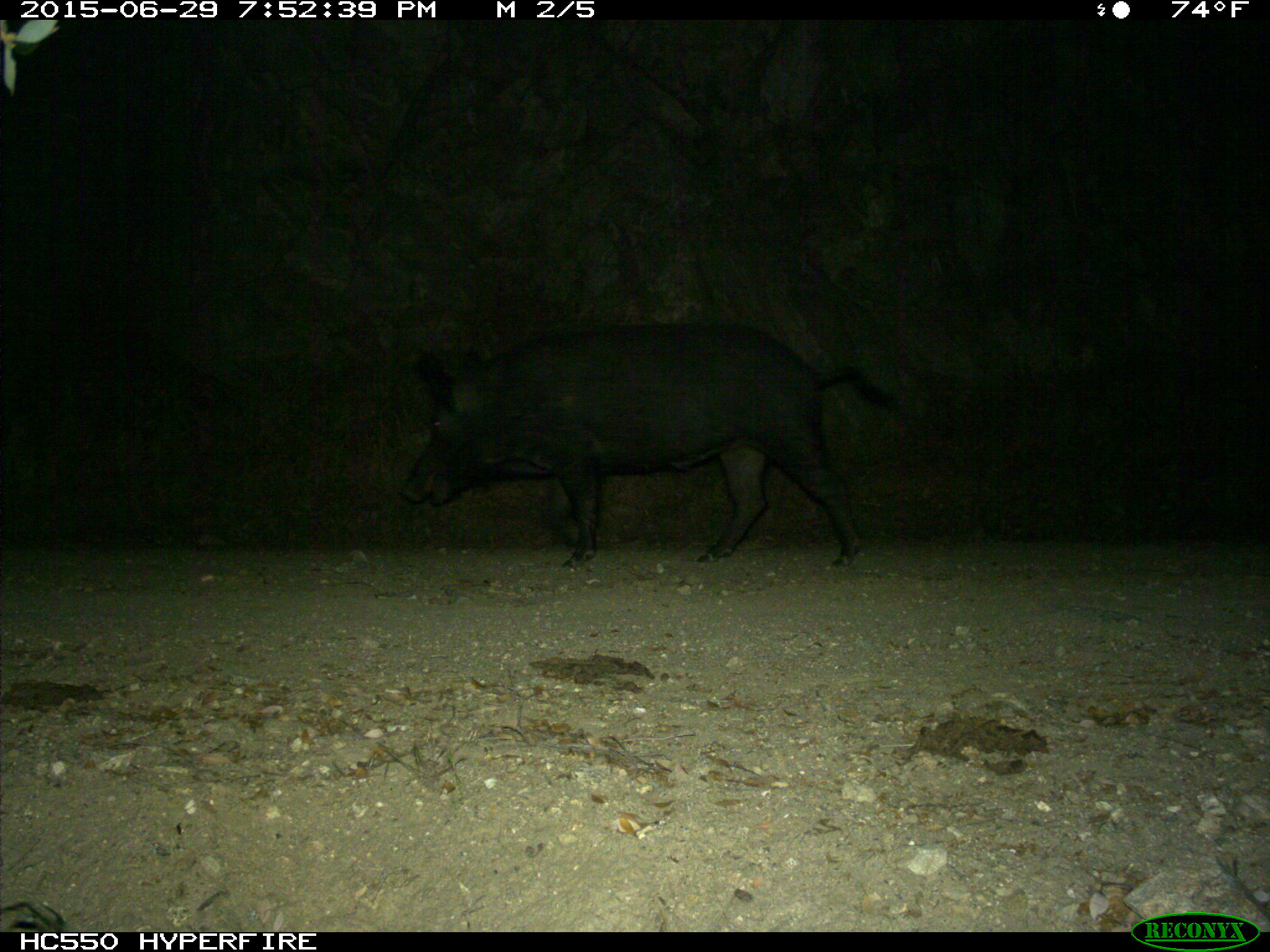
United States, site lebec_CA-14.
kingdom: Animalia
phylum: Chordata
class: Mammalia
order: Artiodactyla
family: Suidae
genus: Sus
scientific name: Sus scrofa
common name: wild boar